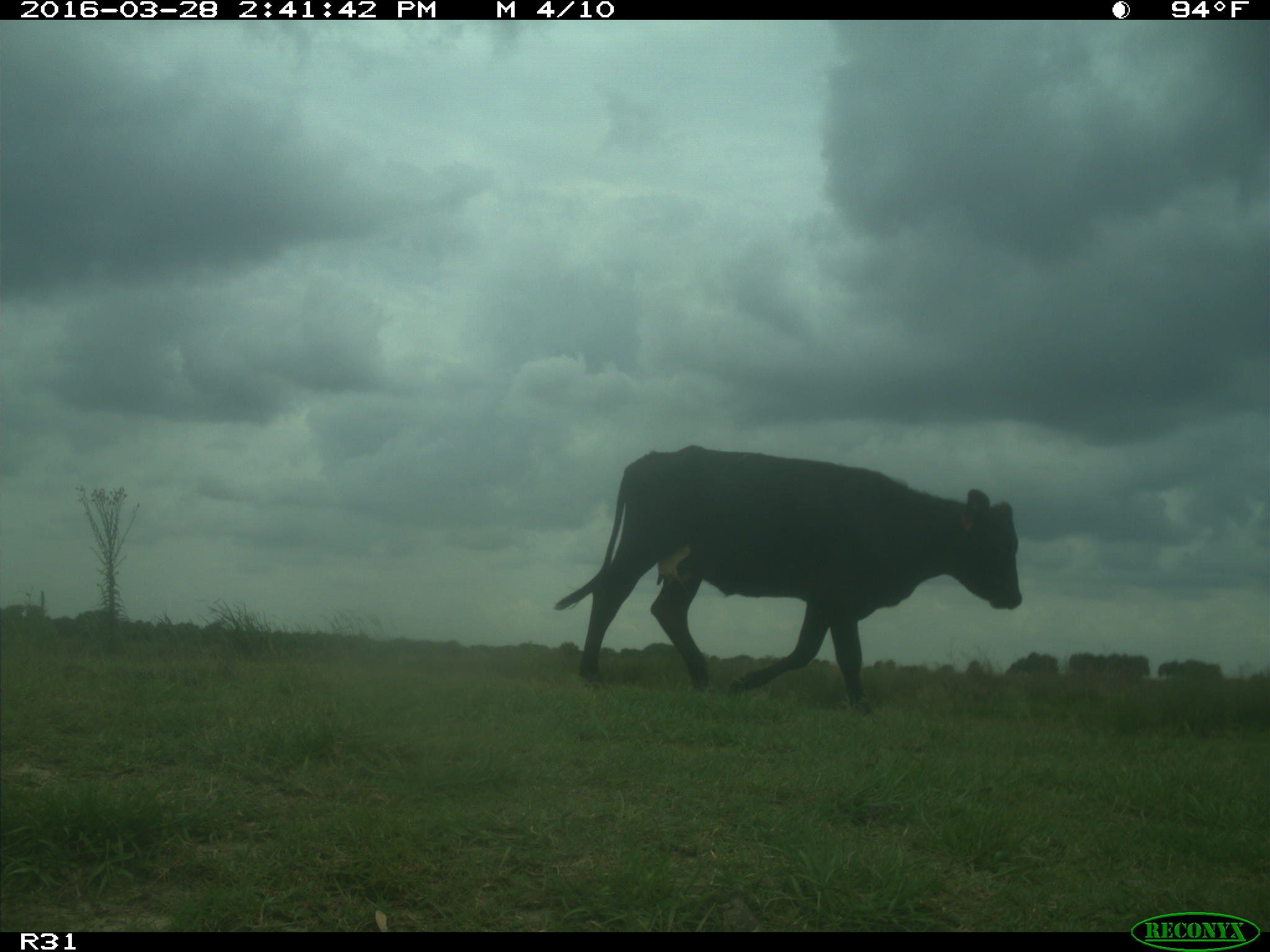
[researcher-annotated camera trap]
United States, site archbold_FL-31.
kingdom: Animalia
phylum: Chordata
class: Mammalia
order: Artiodactyla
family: Bovidae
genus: Bos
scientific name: Bos taurus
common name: domestic cow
Bos taurus (domestic cow).